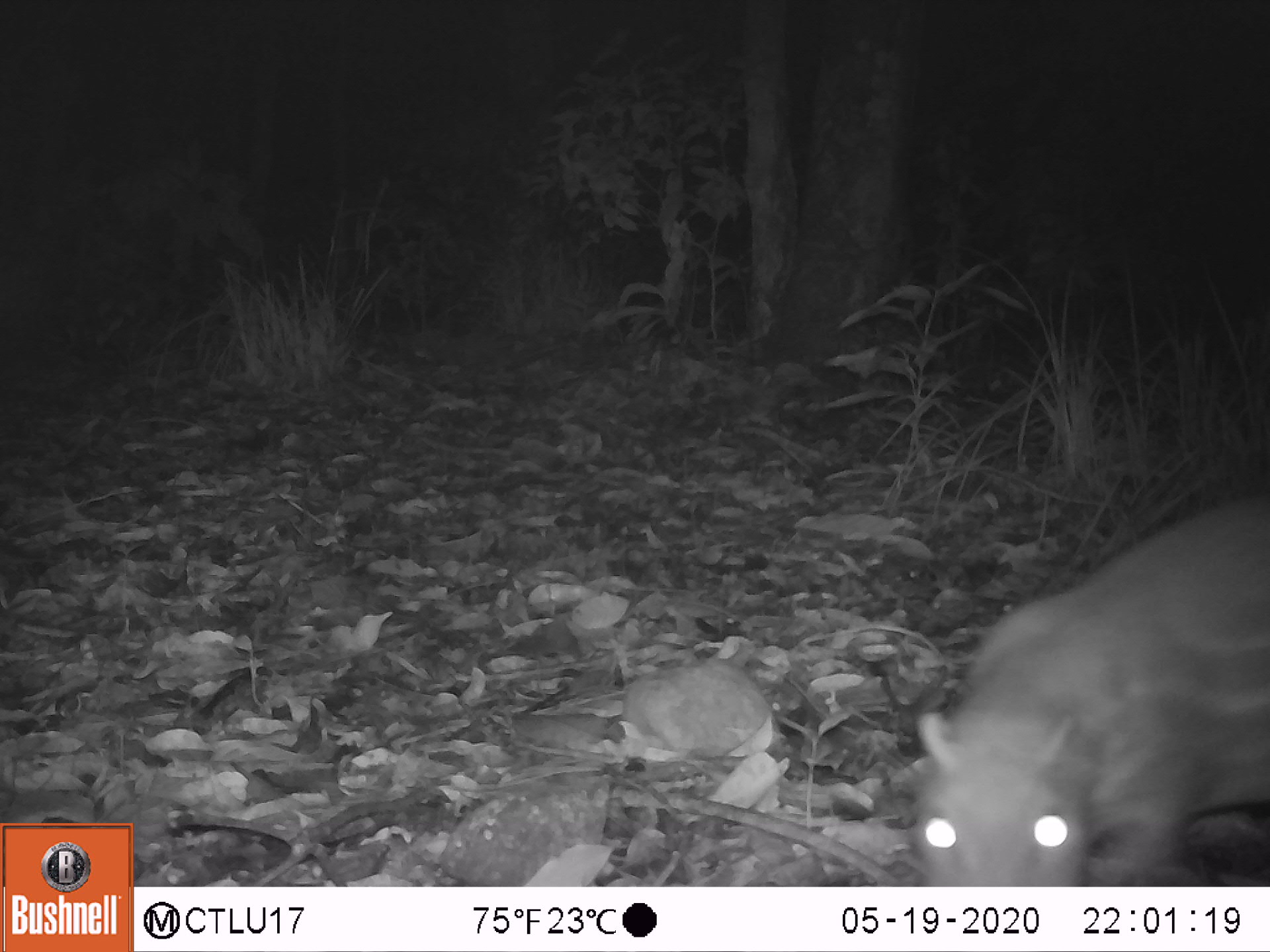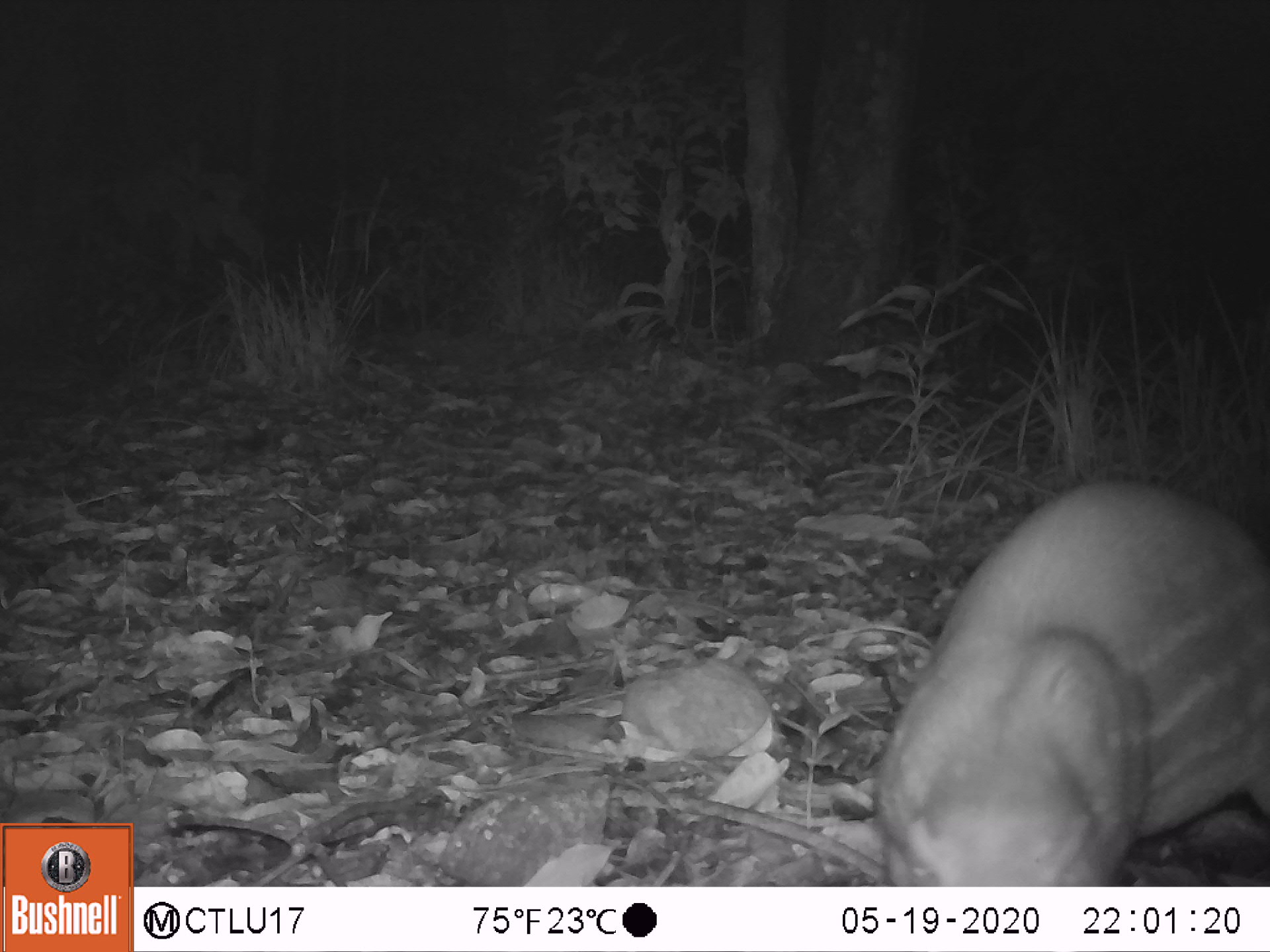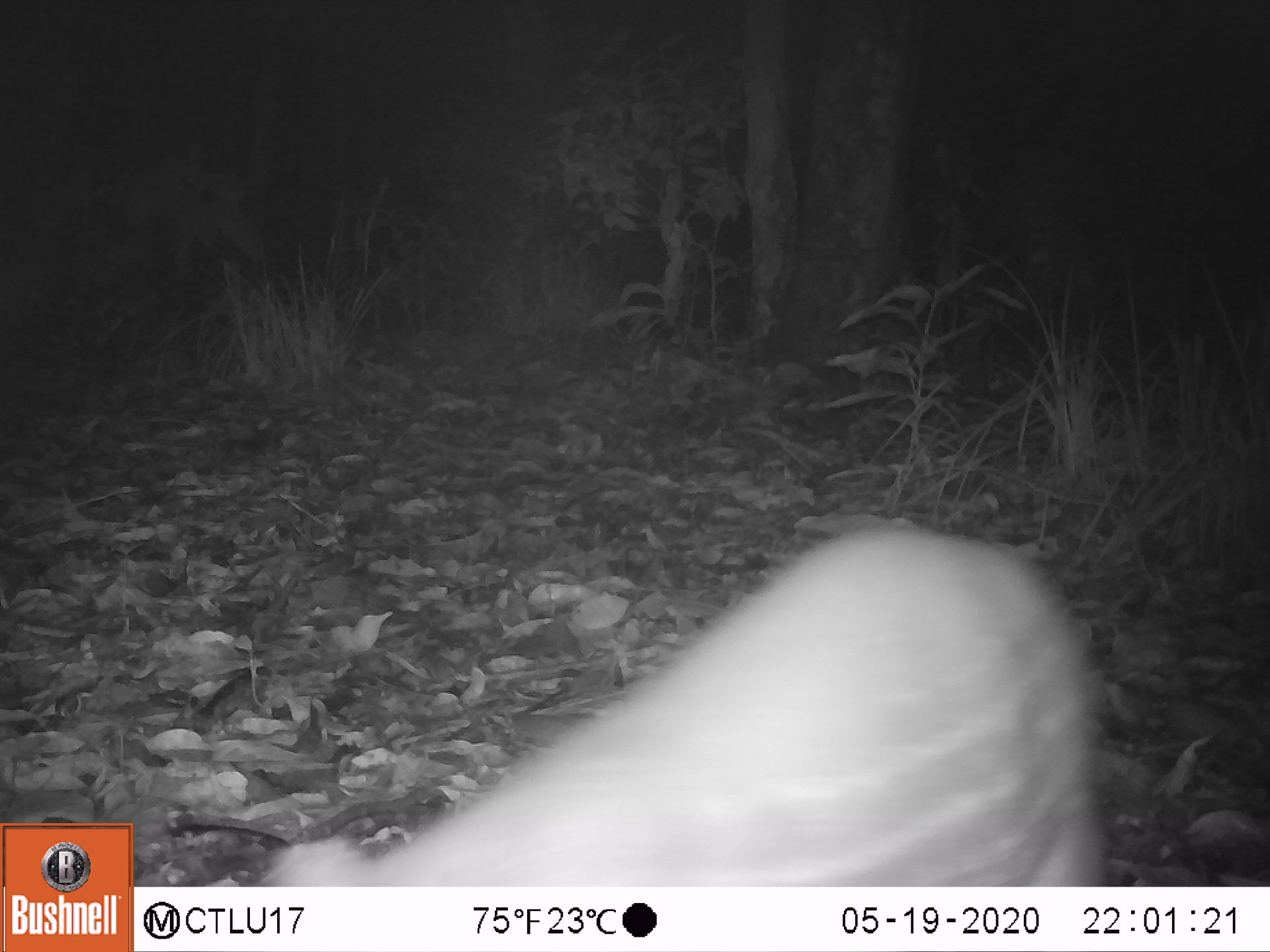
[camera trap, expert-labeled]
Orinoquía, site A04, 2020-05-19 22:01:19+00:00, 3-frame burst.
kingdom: Animalia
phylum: Chordata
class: Mammalia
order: Rodentia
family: Cuniculidae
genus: Cuniculus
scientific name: Cuniculus paca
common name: spotted paca